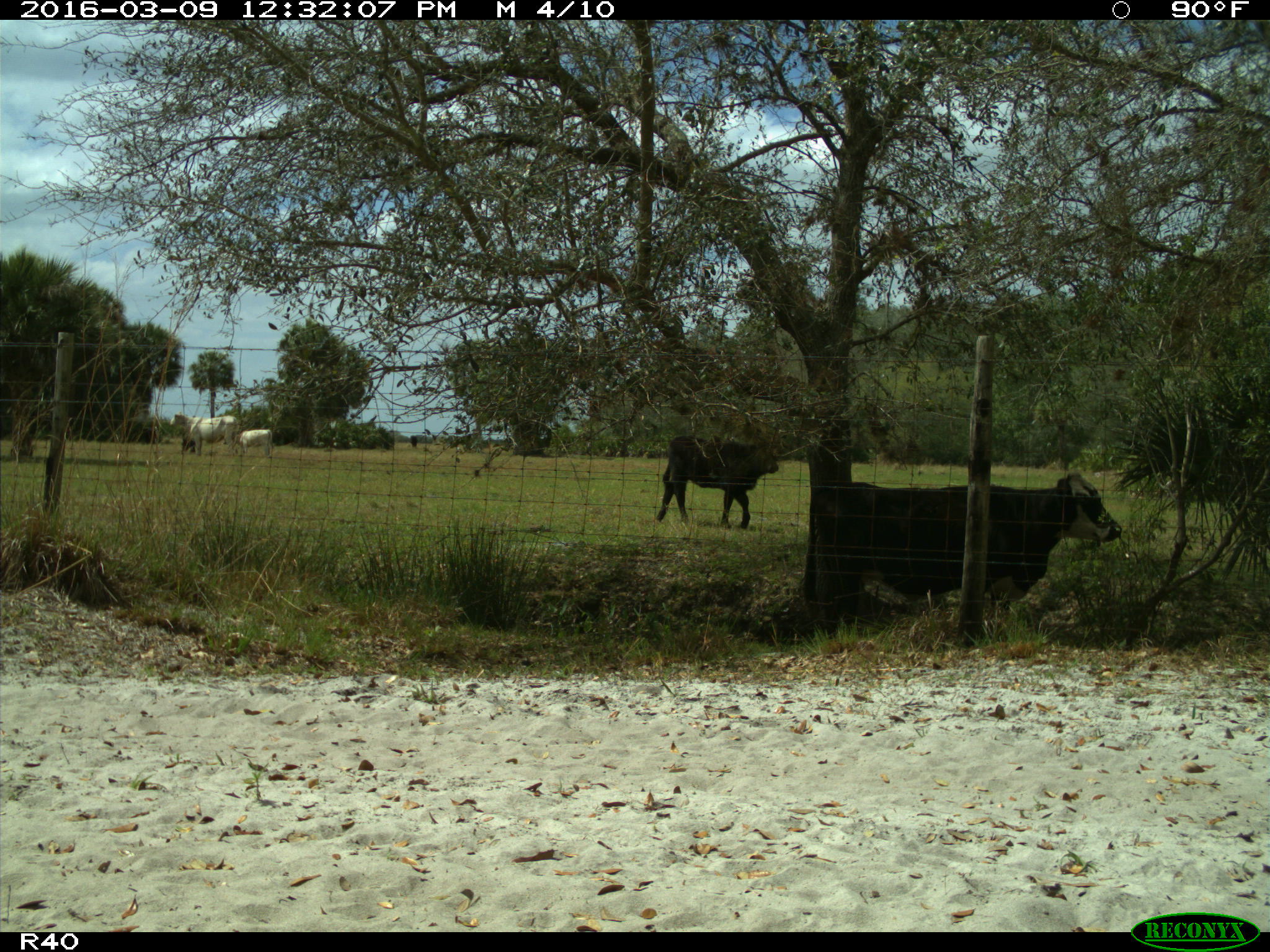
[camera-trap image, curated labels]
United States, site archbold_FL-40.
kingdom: Animalia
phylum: Chordata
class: Mammalia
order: Artiodactyla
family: Bovidae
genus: Bos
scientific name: Bos taurus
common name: domestic cow